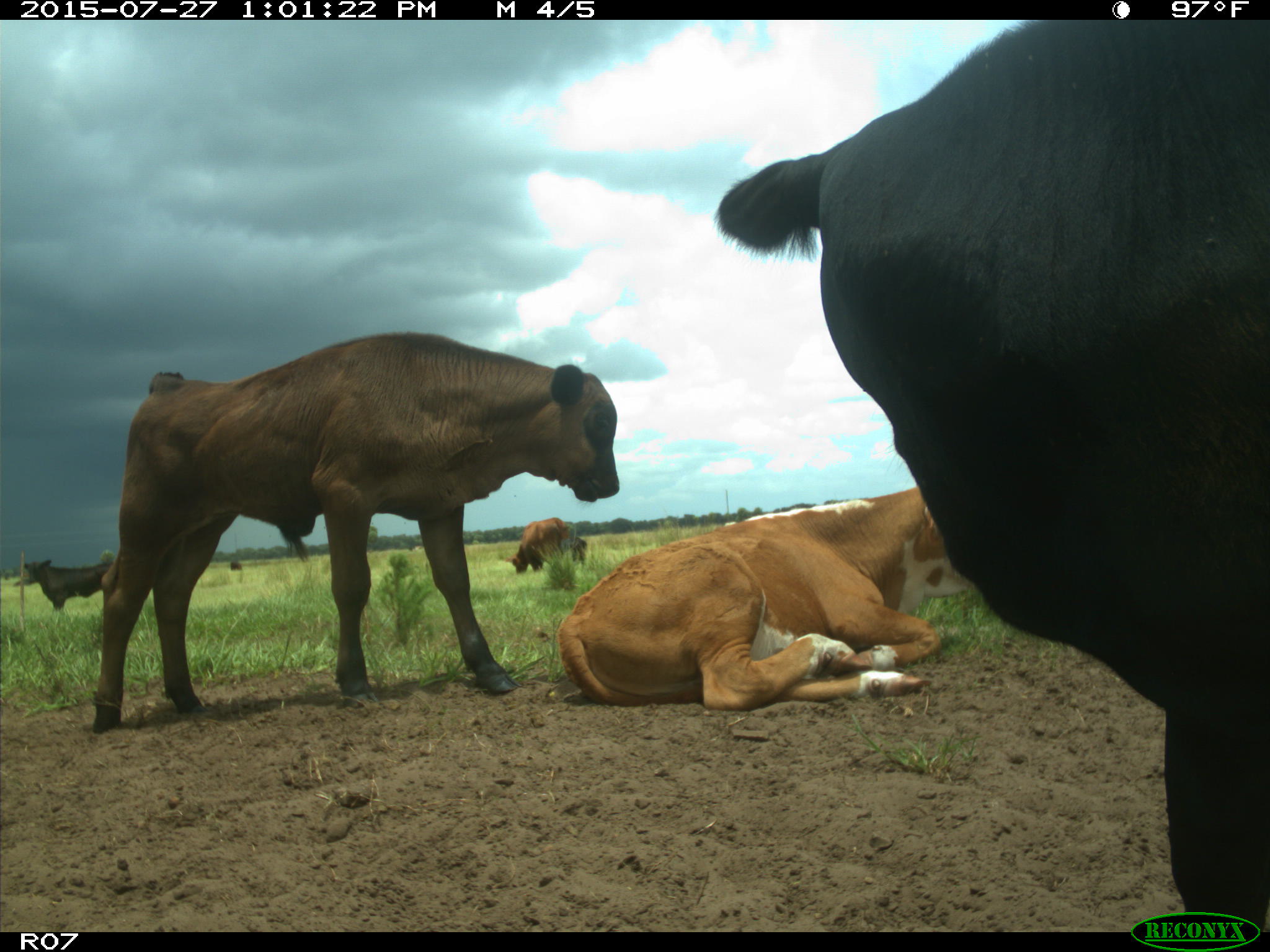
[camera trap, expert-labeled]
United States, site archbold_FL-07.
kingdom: Animalia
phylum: Chordata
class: Mammalia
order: Artiodactyla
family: Bovidae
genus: Bos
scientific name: Bos taurus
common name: domestic cow